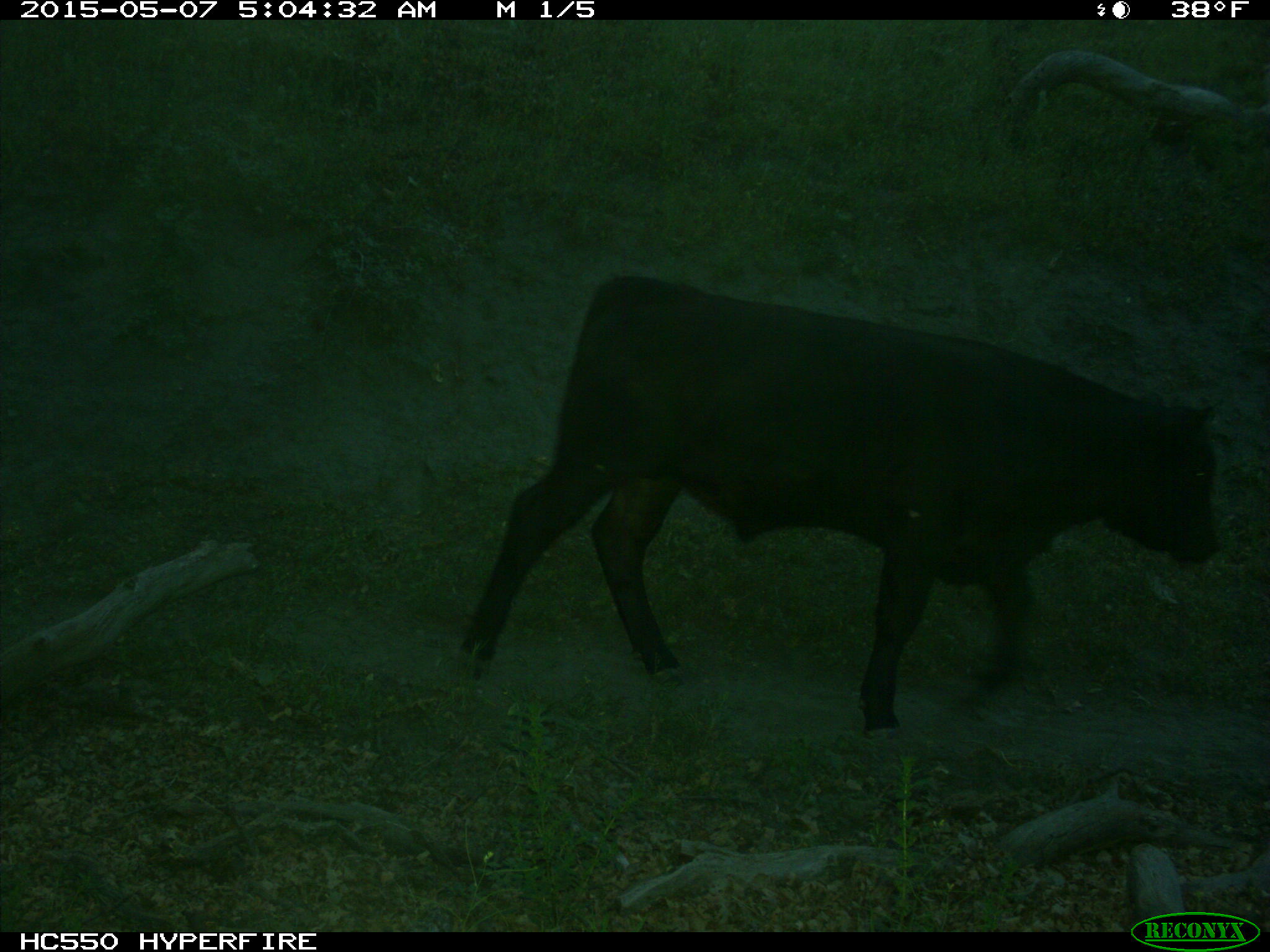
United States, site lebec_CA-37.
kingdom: Animalia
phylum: Chordata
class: Mammalia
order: Artiodactyla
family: Bovidae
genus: Bos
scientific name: Bos taurus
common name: domestic cow